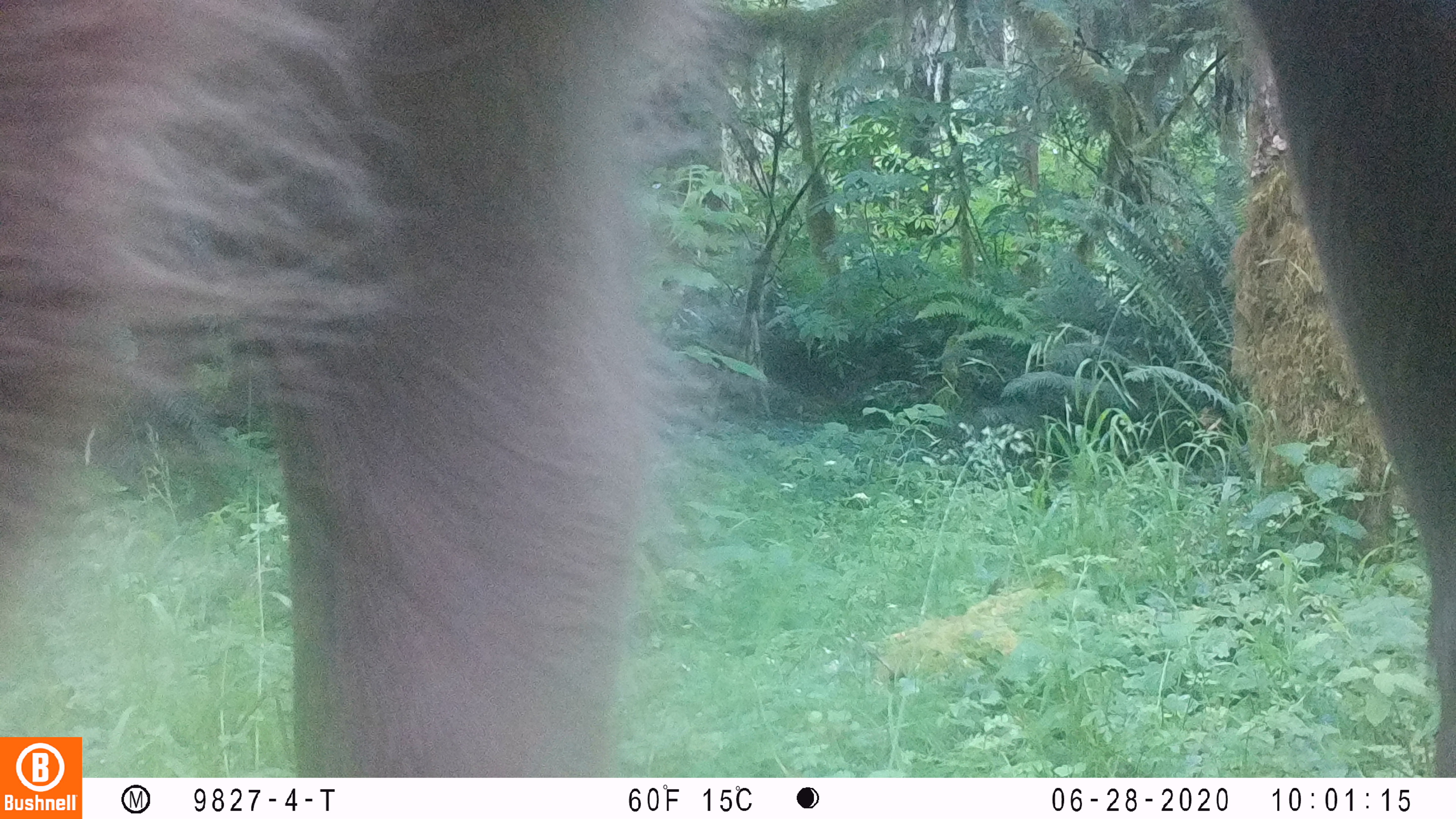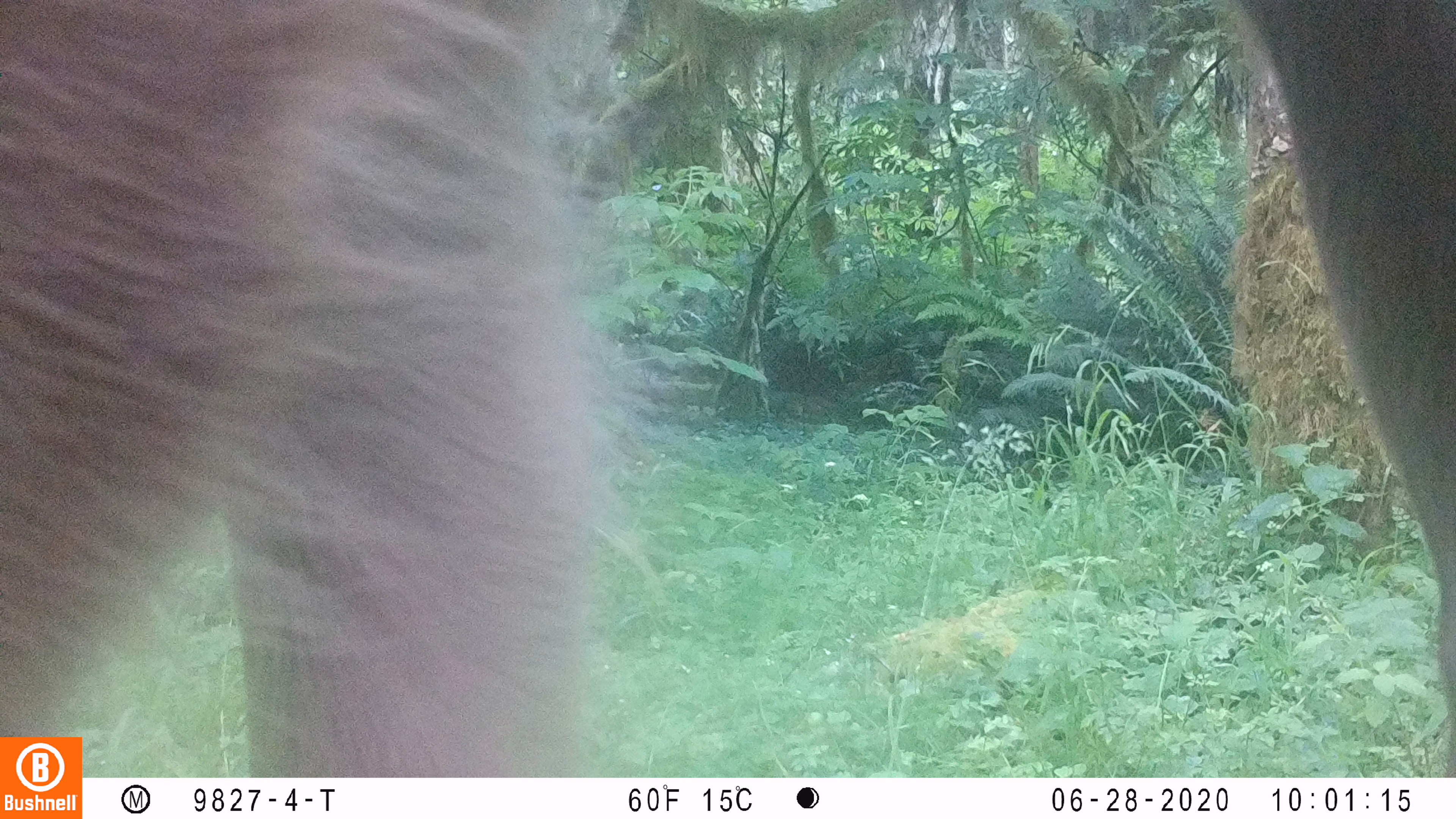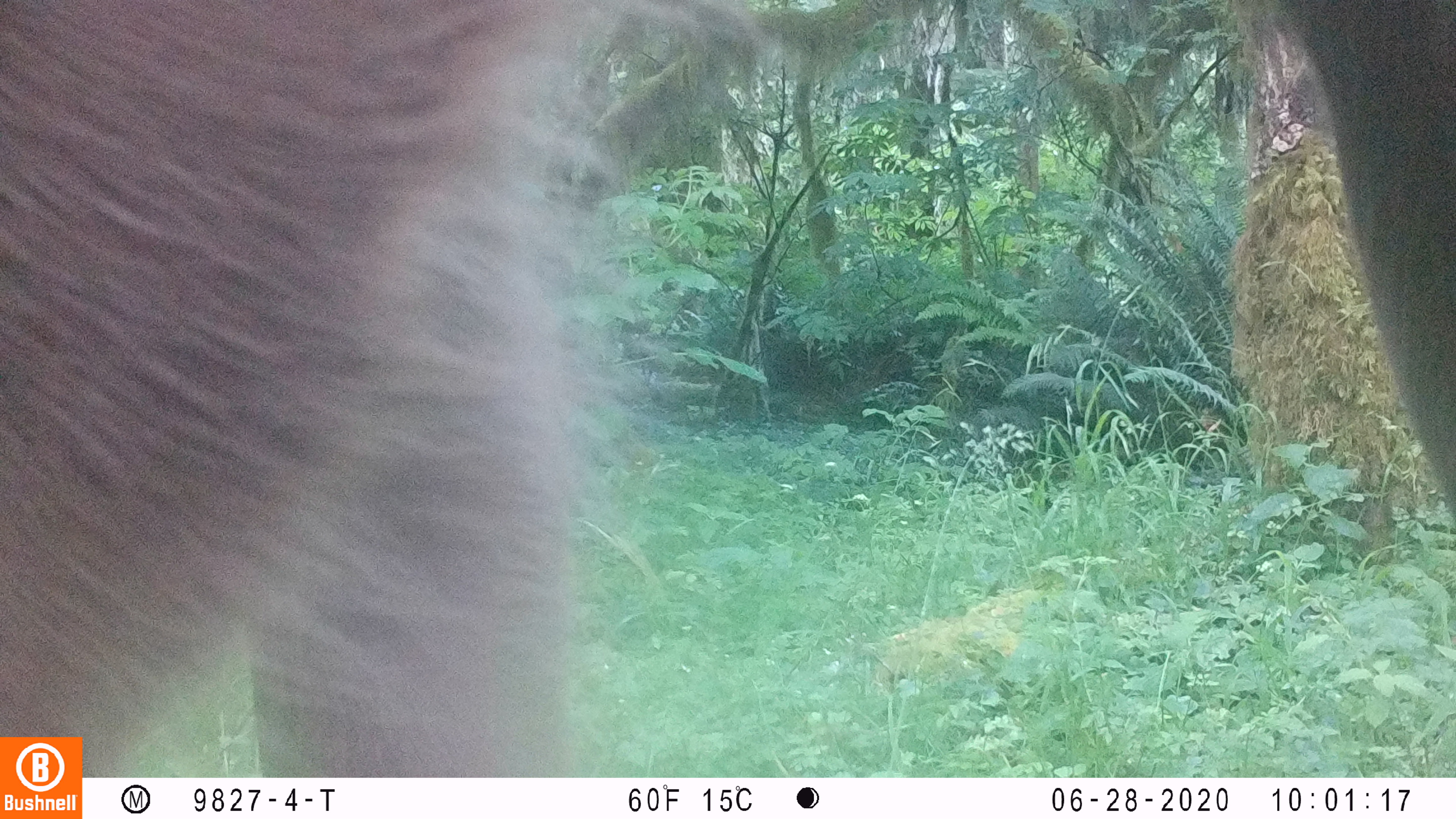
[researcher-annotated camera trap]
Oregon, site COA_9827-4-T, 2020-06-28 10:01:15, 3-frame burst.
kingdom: Animalia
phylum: Chordata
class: Mammalia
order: Artiodactyla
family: Cervidae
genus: Cervus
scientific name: Cervus canadensis roosevelti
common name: roosevelt elk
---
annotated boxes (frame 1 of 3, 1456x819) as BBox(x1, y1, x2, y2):
roosevelt elk: BBox(0, 0, 1447, 730)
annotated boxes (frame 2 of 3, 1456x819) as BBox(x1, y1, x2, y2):
roosevelt elk: BBox(0, 2, 1447, 730)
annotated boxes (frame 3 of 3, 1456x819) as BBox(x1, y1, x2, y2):
roosevelt elk: BBox(0, 1, 1447, 730)